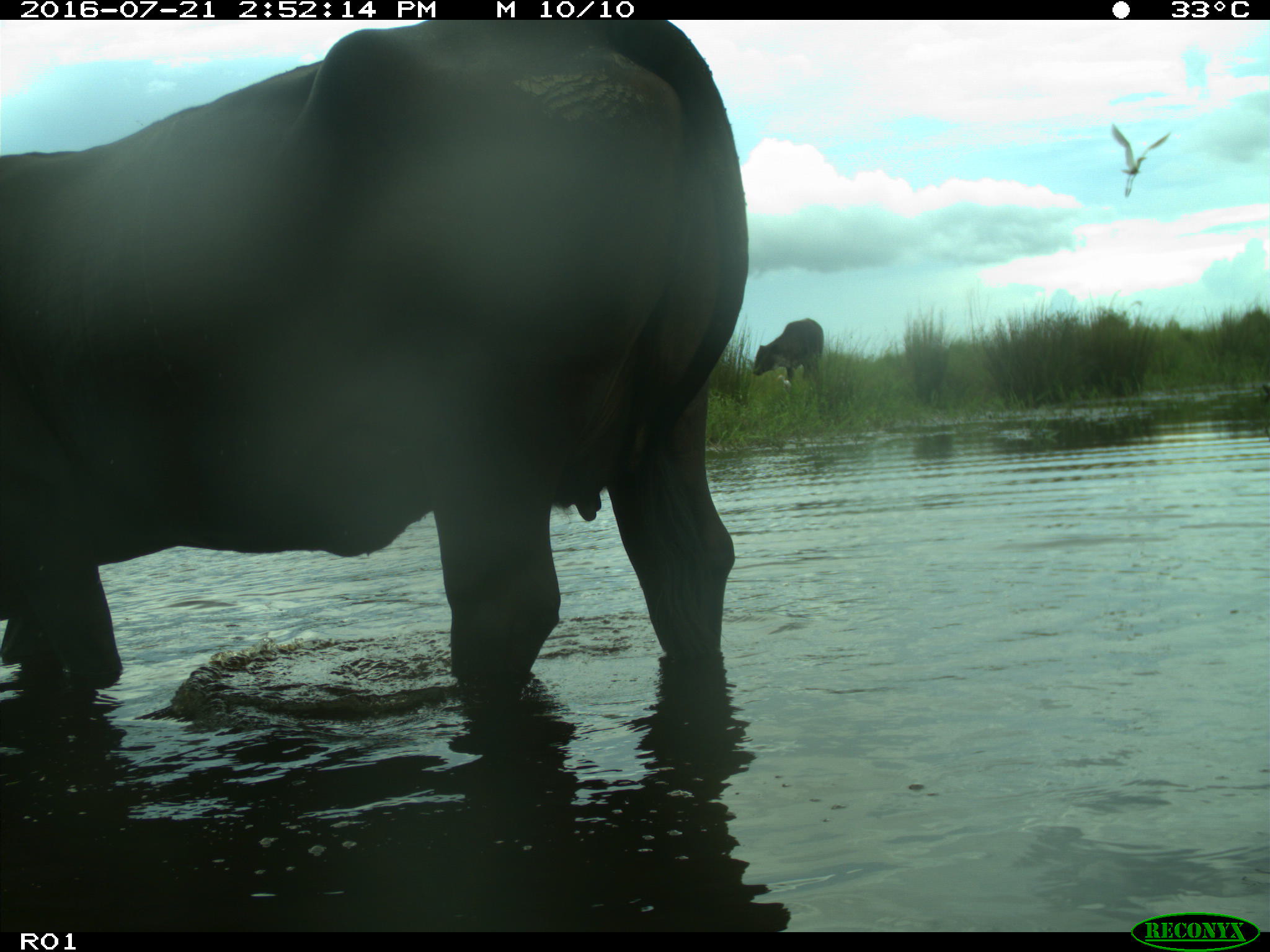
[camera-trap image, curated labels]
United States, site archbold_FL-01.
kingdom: Animalia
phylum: Chordata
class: Mammalia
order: Artiodactyla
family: Bovidae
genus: Bos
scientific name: Bos taurus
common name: domestic cow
Bos taurus (domestic cow).